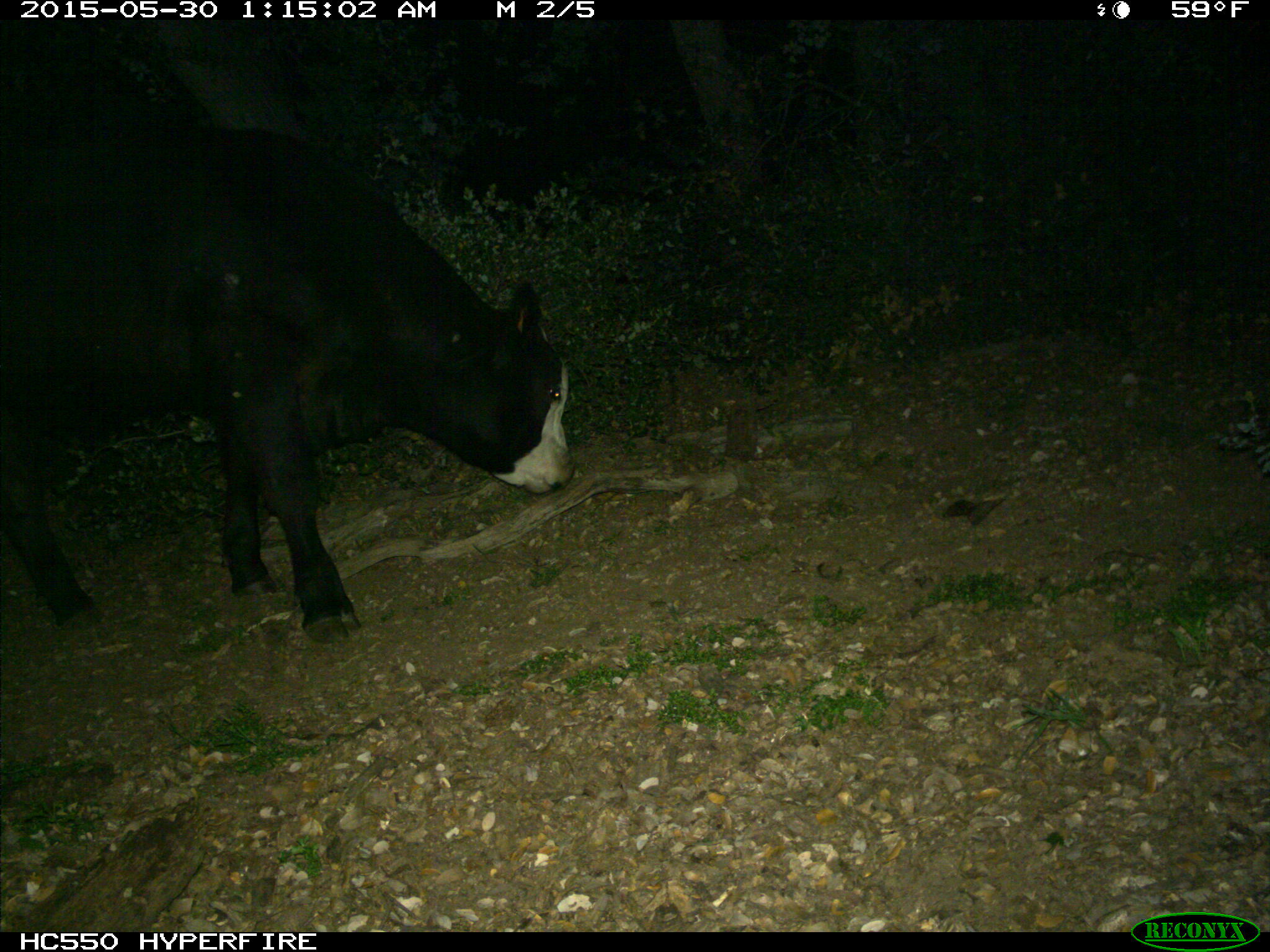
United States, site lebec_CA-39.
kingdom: Animalia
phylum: Chordata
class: Mammalia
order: Artiodactyla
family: Bovidae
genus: Bos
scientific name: Bos taurus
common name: domestic cow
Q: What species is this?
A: Bos taurus (domestic cow).